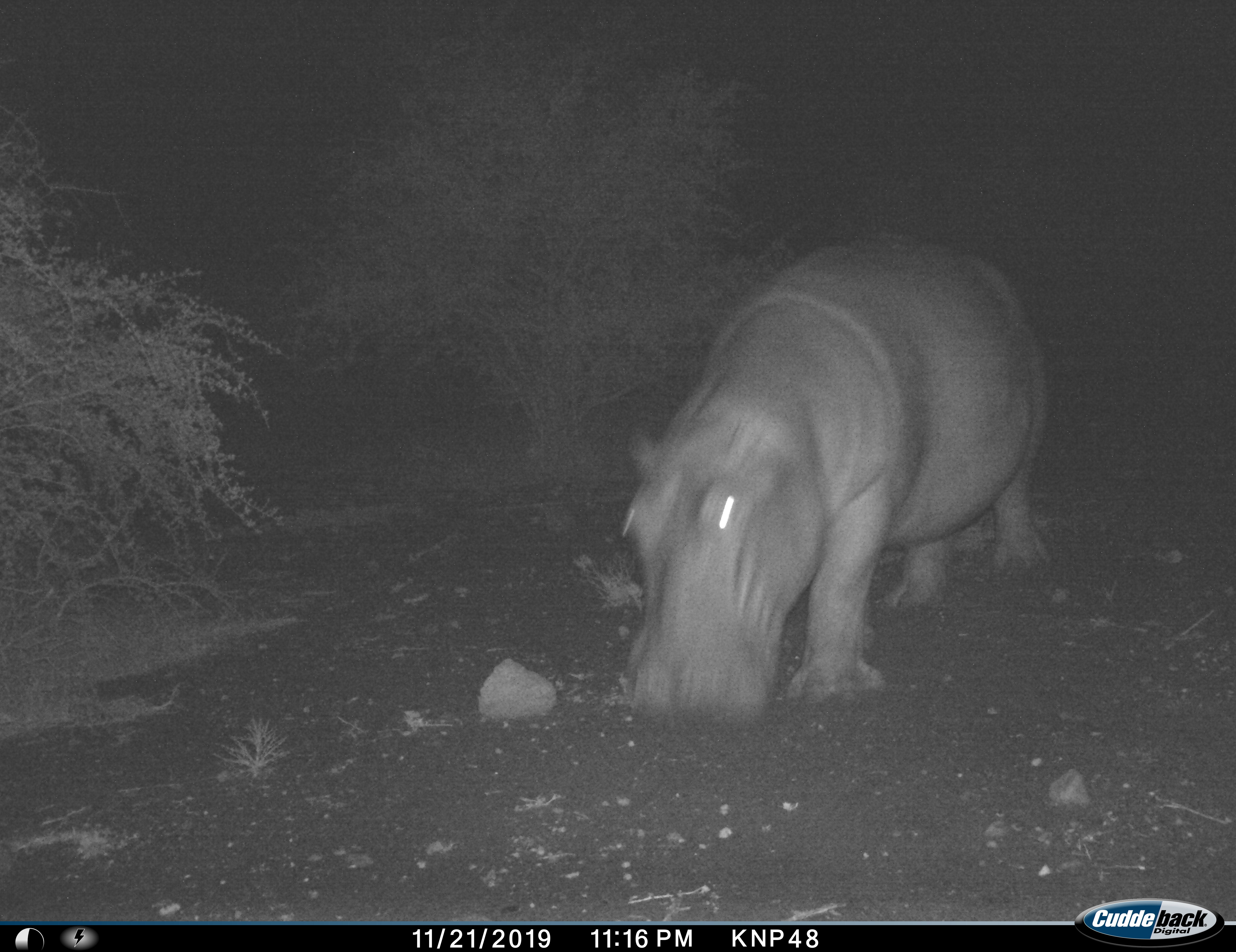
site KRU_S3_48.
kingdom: Animalia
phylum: Chordata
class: Mammalia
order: Artiodactyla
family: Hippopotamidae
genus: Hippopotamus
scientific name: Hippopotamus amphibius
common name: hippopotamus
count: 1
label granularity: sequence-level